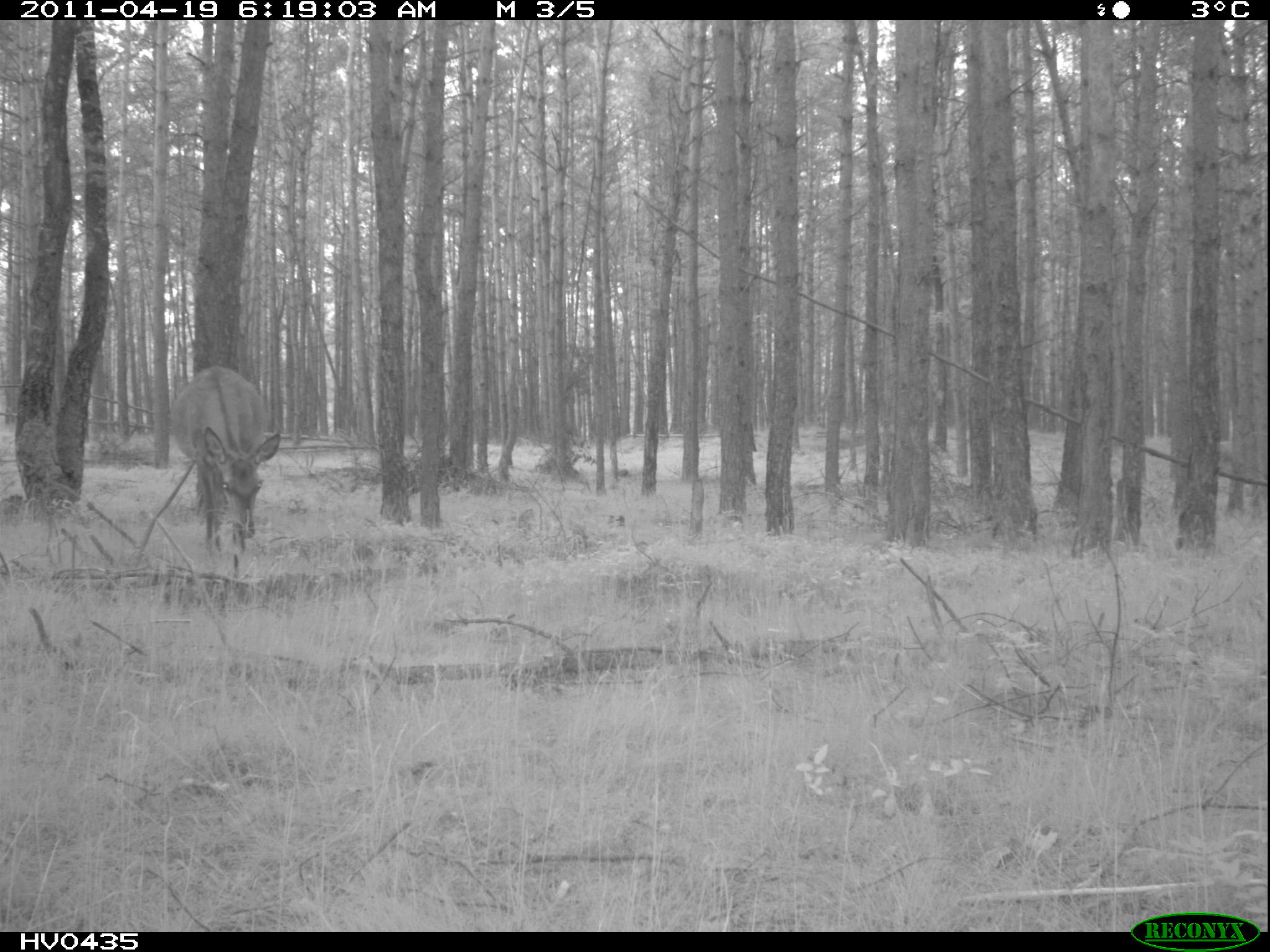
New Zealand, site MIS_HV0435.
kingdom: Animalia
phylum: Chordata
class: Mammalia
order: Artiodactyla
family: Cervidae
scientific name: Cervidae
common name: deer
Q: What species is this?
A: Deer (Cervidae).